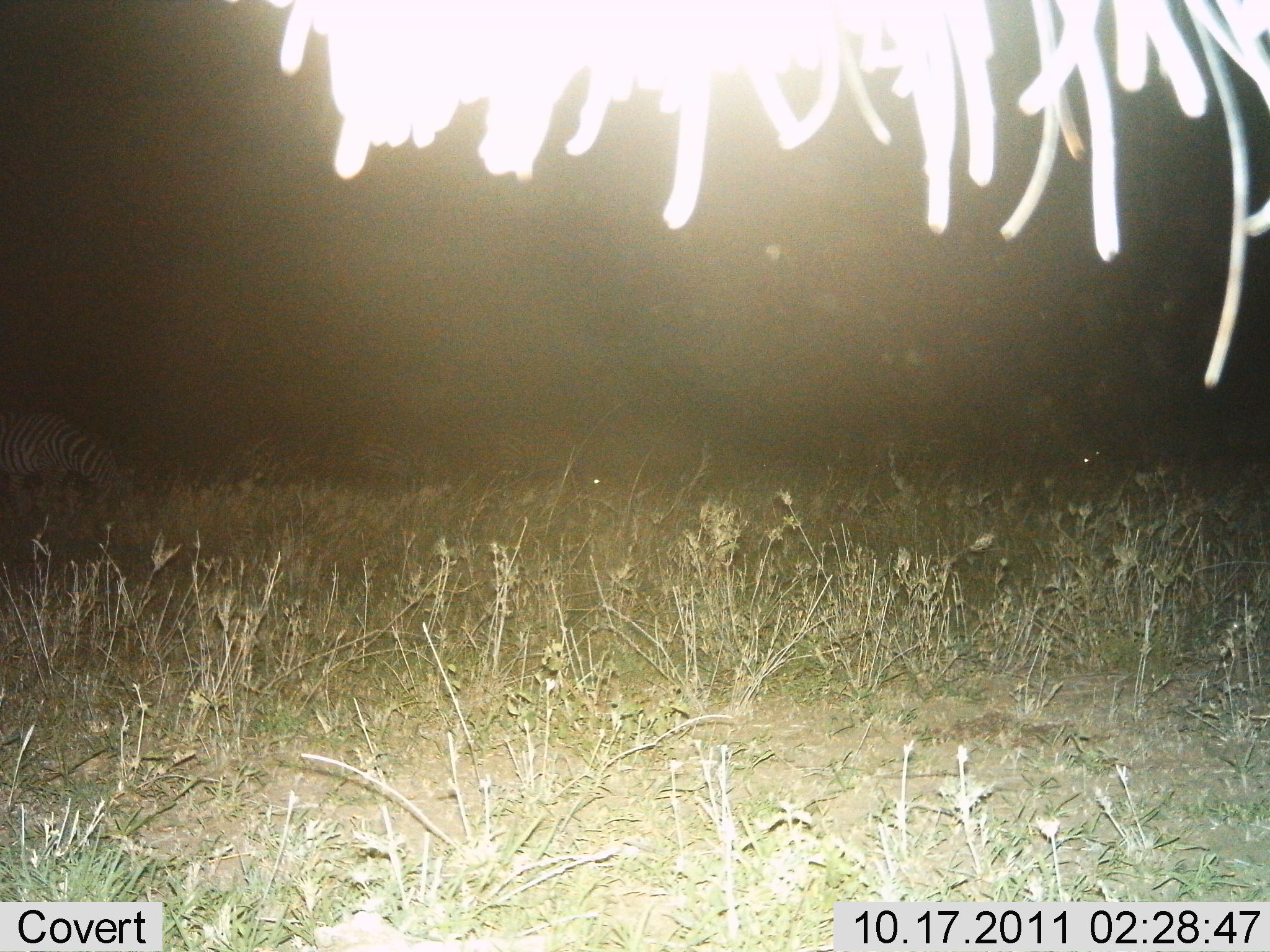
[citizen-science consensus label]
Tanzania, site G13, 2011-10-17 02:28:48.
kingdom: Animalia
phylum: Chordata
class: Mammalia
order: Perissodactyla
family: Equidae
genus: Equus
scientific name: Equus quagga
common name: plains zebra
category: zebra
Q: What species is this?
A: Zebra (plains zebra) (Equus quagga).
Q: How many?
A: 2.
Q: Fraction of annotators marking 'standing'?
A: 67%.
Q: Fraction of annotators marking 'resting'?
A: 0%.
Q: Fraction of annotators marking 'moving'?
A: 8%.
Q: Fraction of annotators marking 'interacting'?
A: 0%.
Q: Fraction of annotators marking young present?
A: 0%.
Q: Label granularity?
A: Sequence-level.